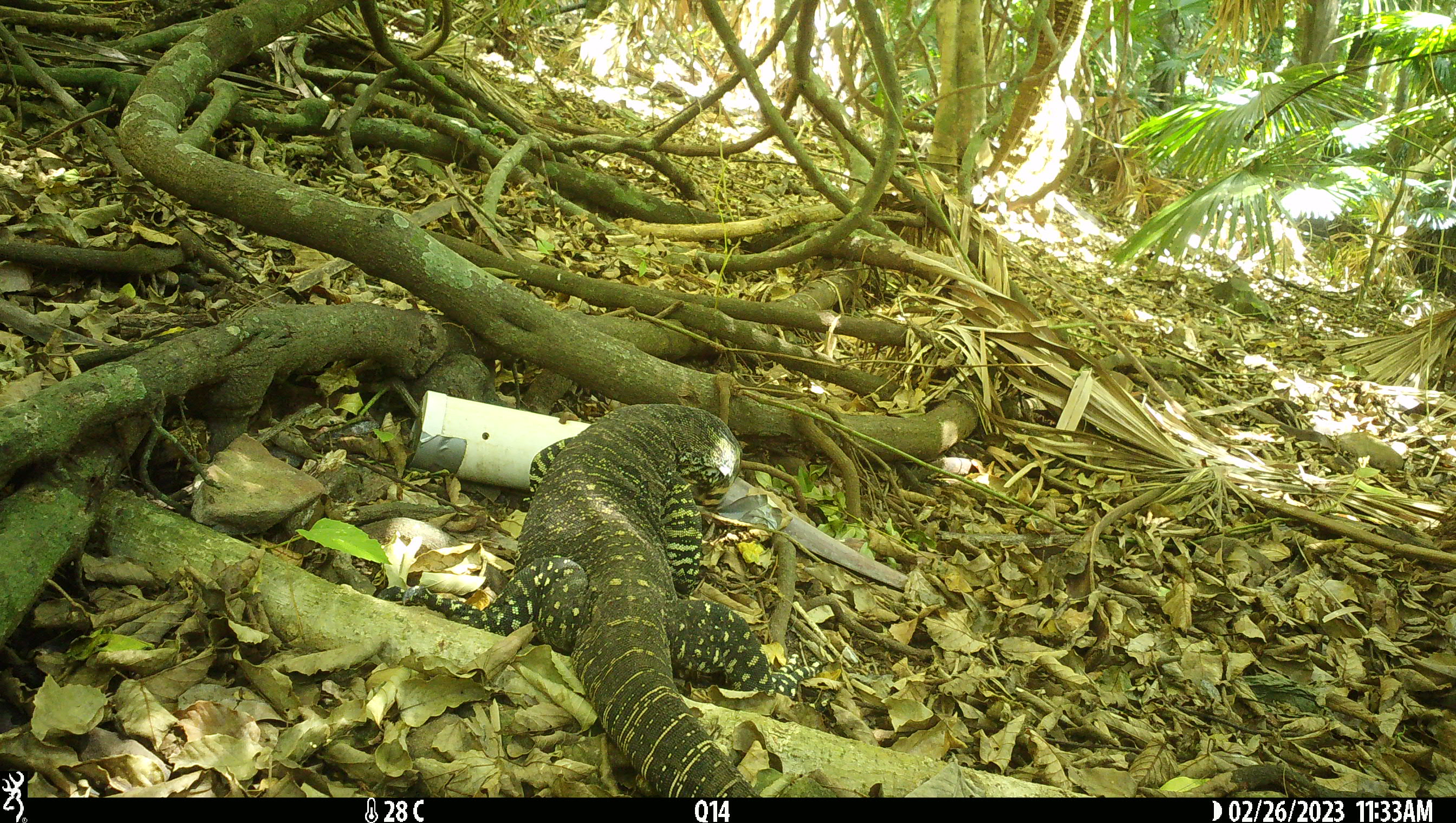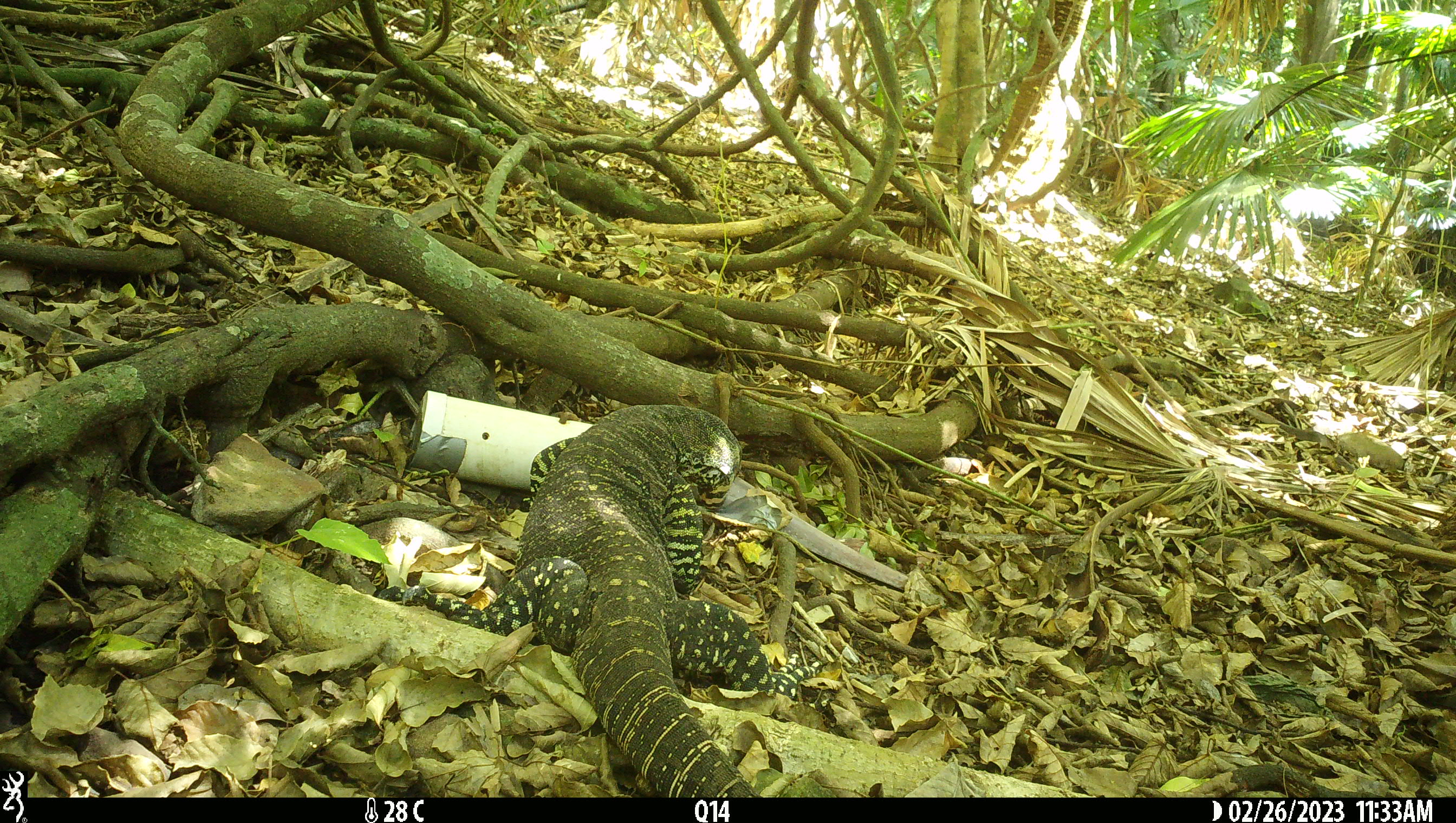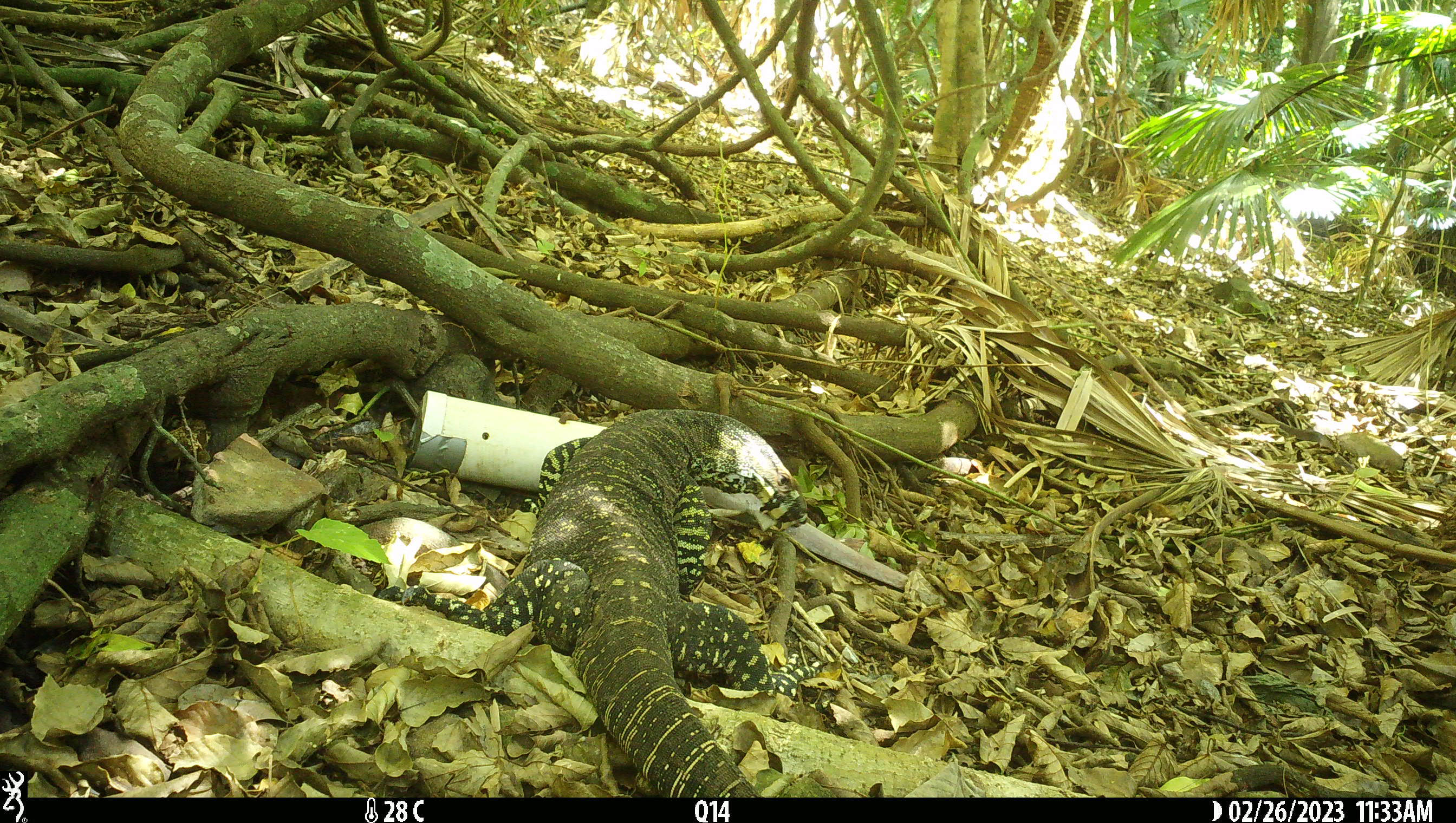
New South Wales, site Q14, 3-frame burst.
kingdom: Animalia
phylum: Chordata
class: Reptilia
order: Squamata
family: Varanidae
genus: Varanus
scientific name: Varanus varius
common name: lace monitor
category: goanna